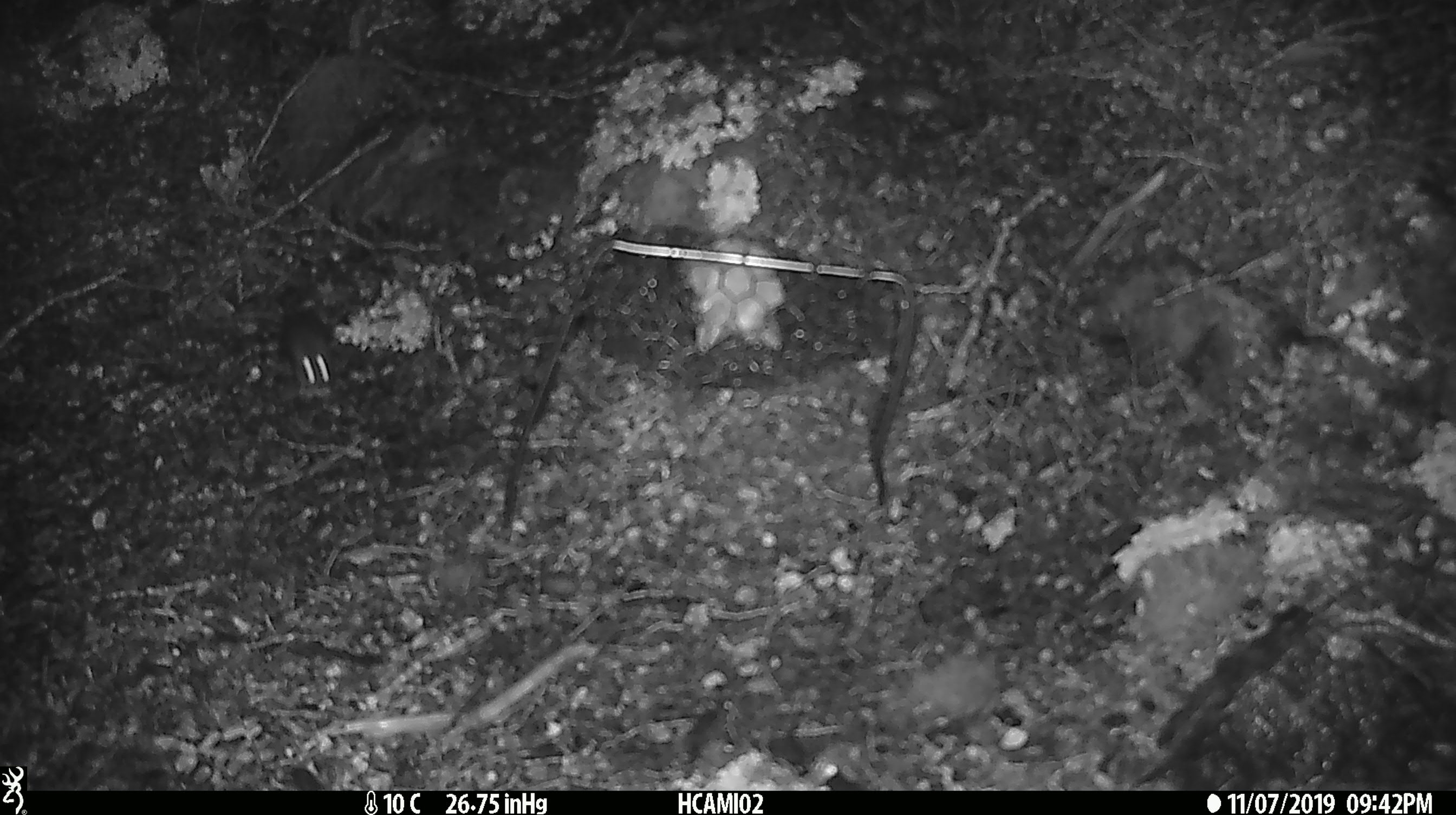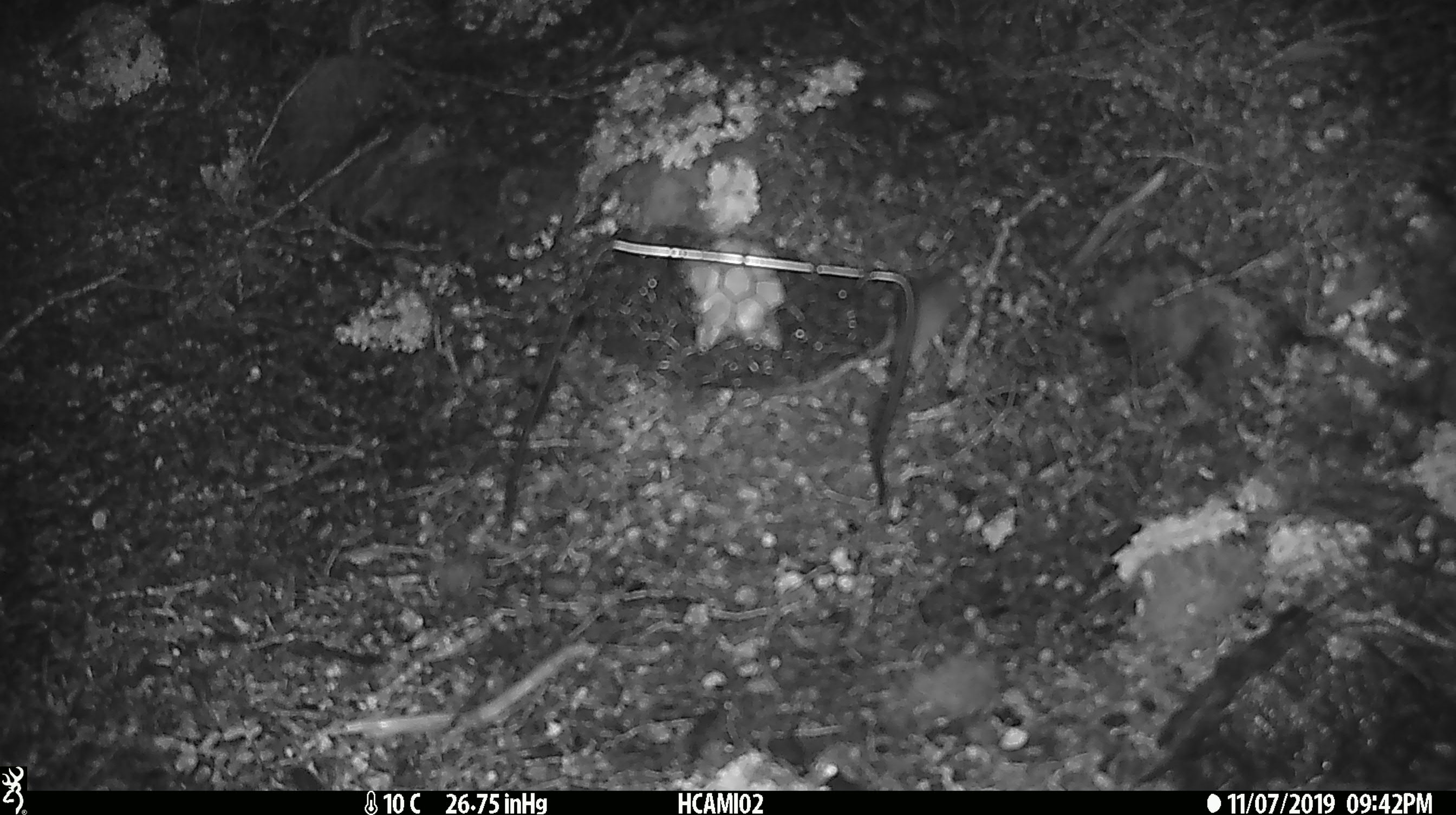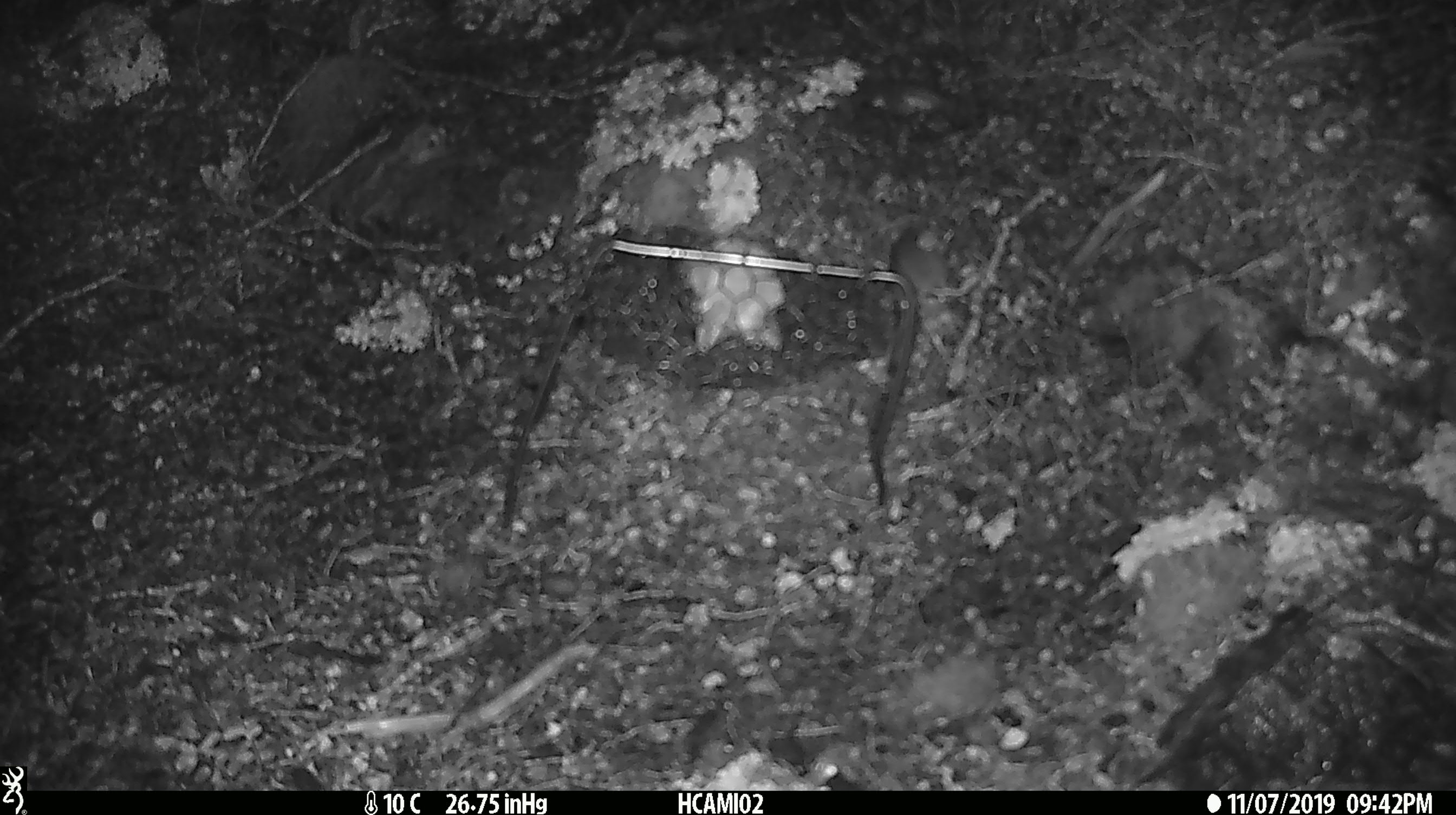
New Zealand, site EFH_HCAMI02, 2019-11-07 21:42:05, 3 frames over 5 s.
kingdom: Animalia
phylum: Chordata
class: Mammalia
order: Rodentia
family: Muridae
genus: Mus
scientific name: Mus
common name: mouse